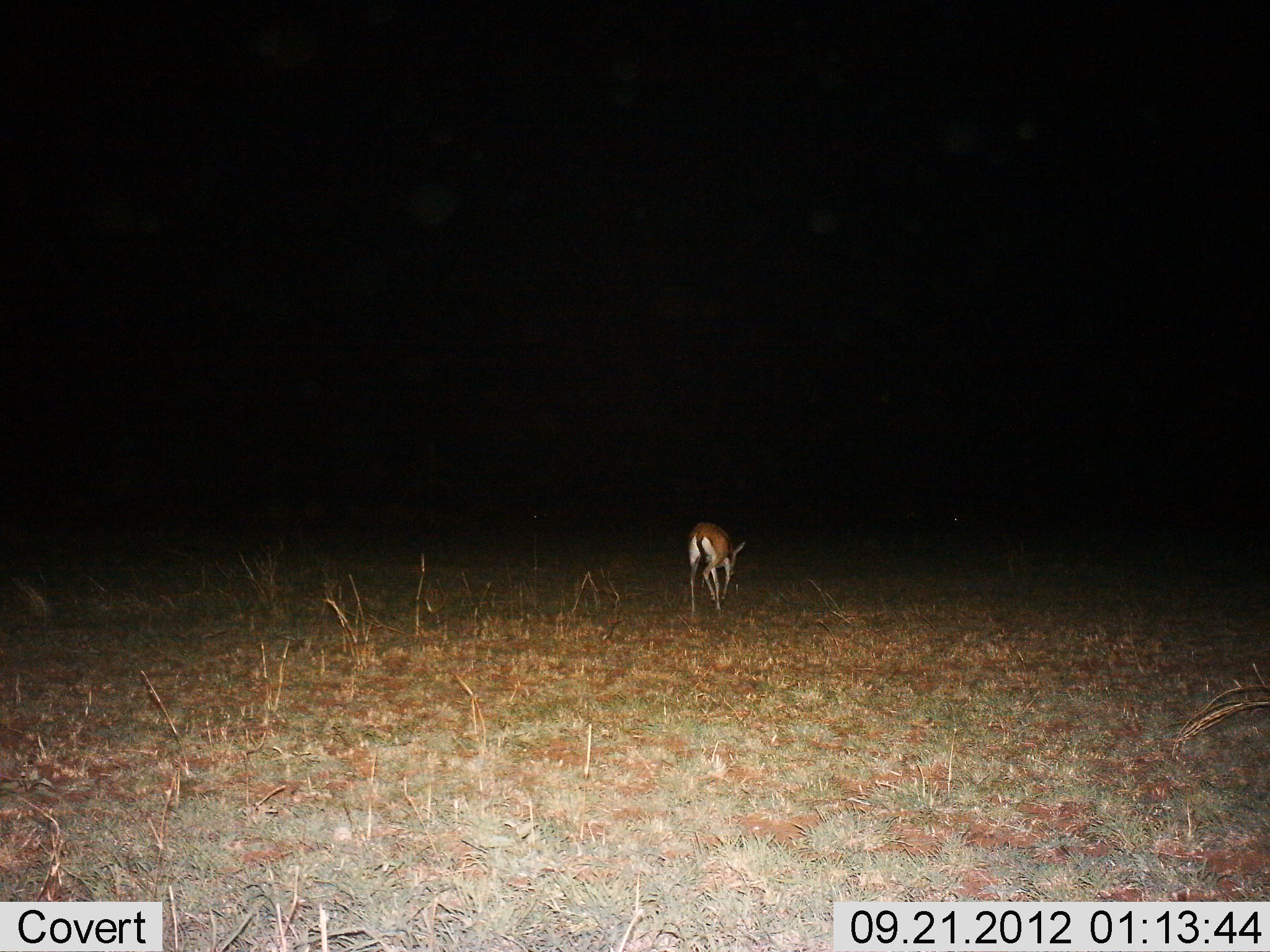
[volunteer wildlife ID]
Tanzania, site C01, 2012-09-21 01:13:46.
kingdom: Animalia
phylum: Chordata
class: Mammalia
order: Artiodactyla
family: Bovidae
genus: Eudorcas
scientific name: Eudorcas thomsonii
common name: thomson's gazelle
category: gazellethomsons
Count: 1.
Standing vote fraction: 0%.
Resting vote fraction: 0%.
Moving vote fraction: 90%.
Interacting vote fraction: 0%.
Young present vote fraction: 0%.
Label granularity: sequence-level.